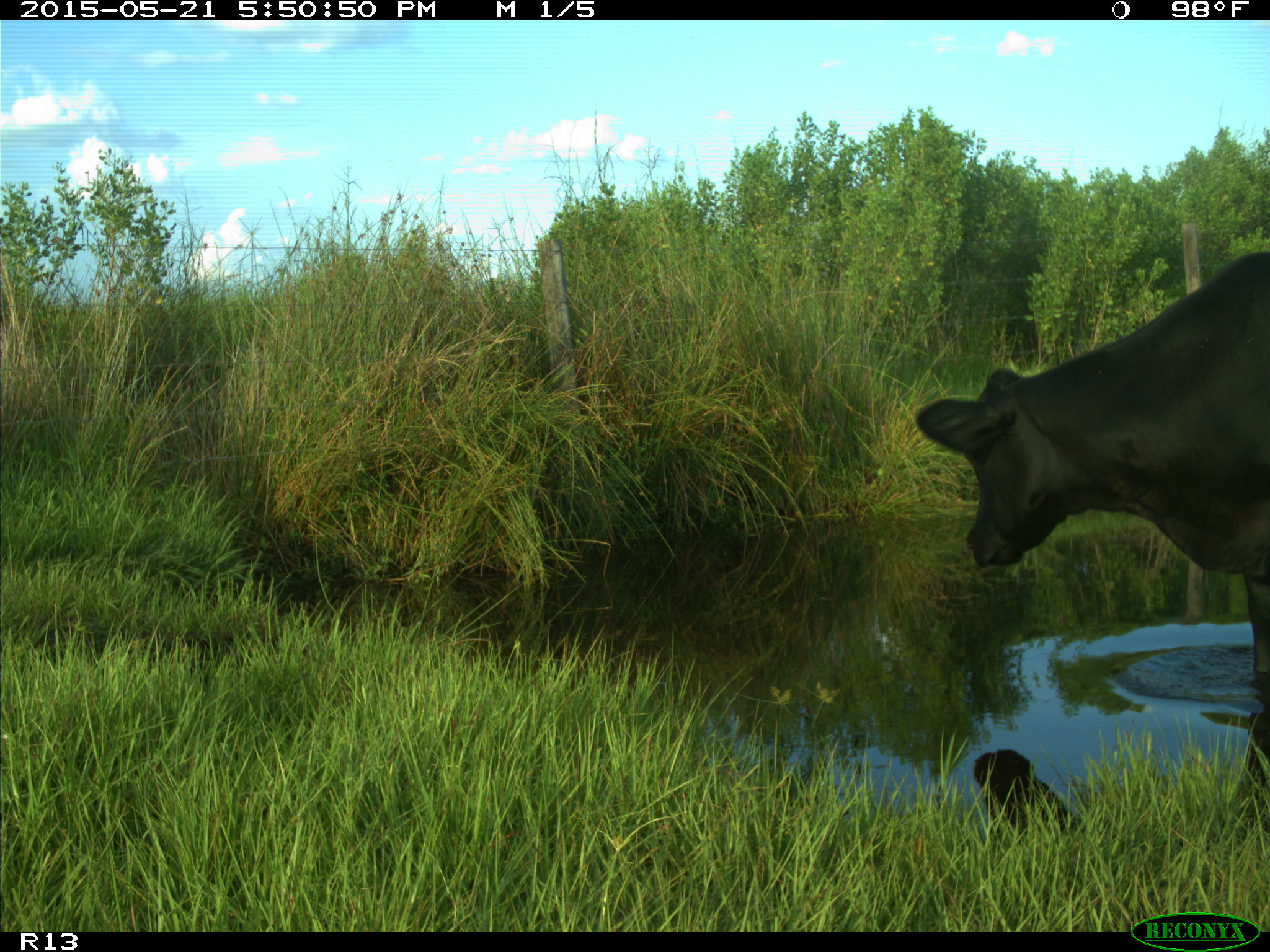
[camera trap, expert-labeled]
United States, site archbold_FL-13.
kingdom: Animalia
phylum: Chordata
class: Mammalia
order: Artiodactyla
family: Bovidae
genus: Bos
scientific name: Bos taurus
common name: domestic cow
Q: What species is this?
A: Bos taurus (domestic cow).